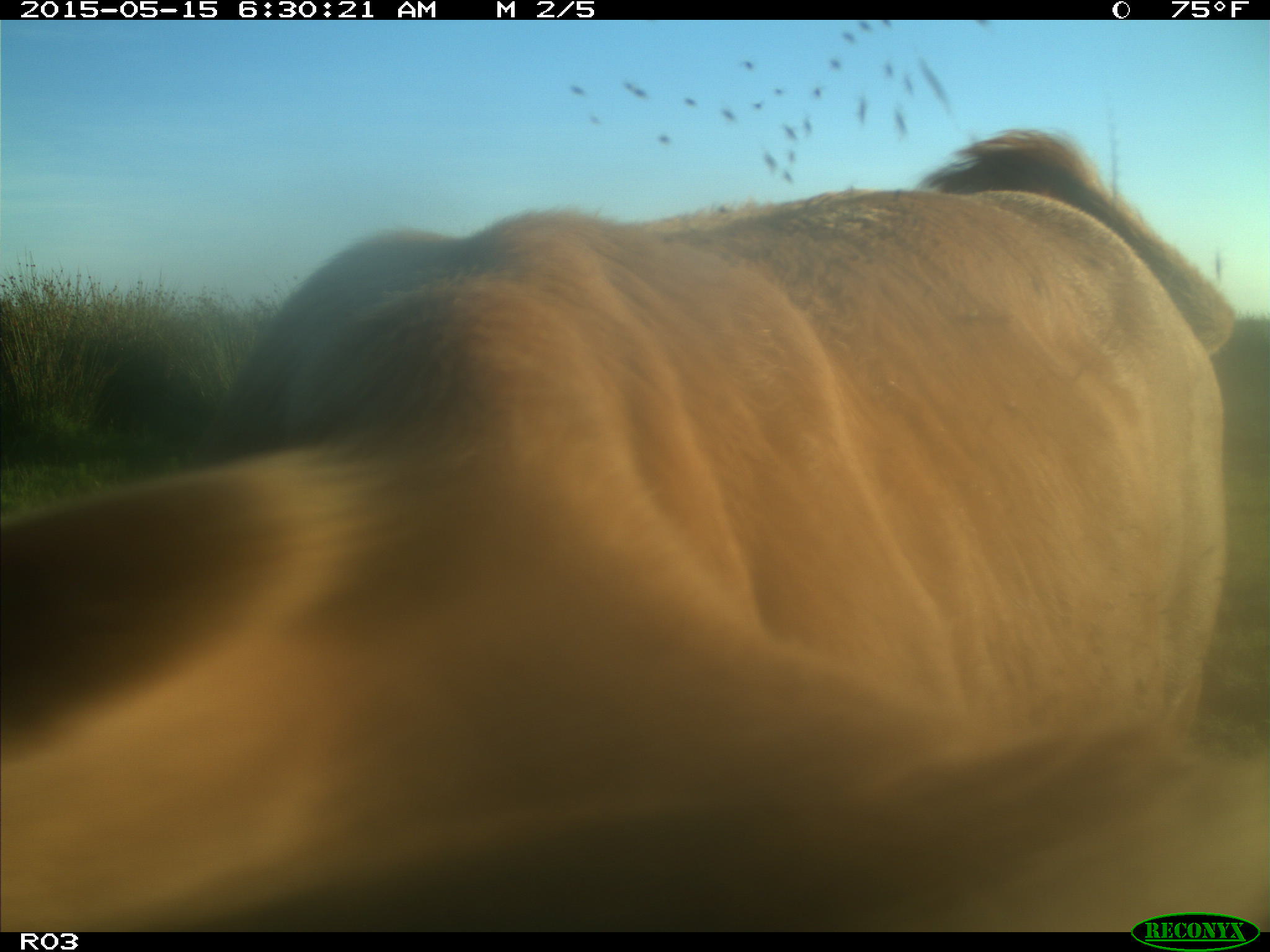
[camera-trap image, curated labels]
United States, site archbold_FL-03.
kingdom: Animalia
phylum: Chordata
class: Mammalia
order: Artiodactyla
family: Bovidae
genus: Bos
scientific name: Bos taurus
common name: domestic cow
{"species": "Bos taurus (domestic cow)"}